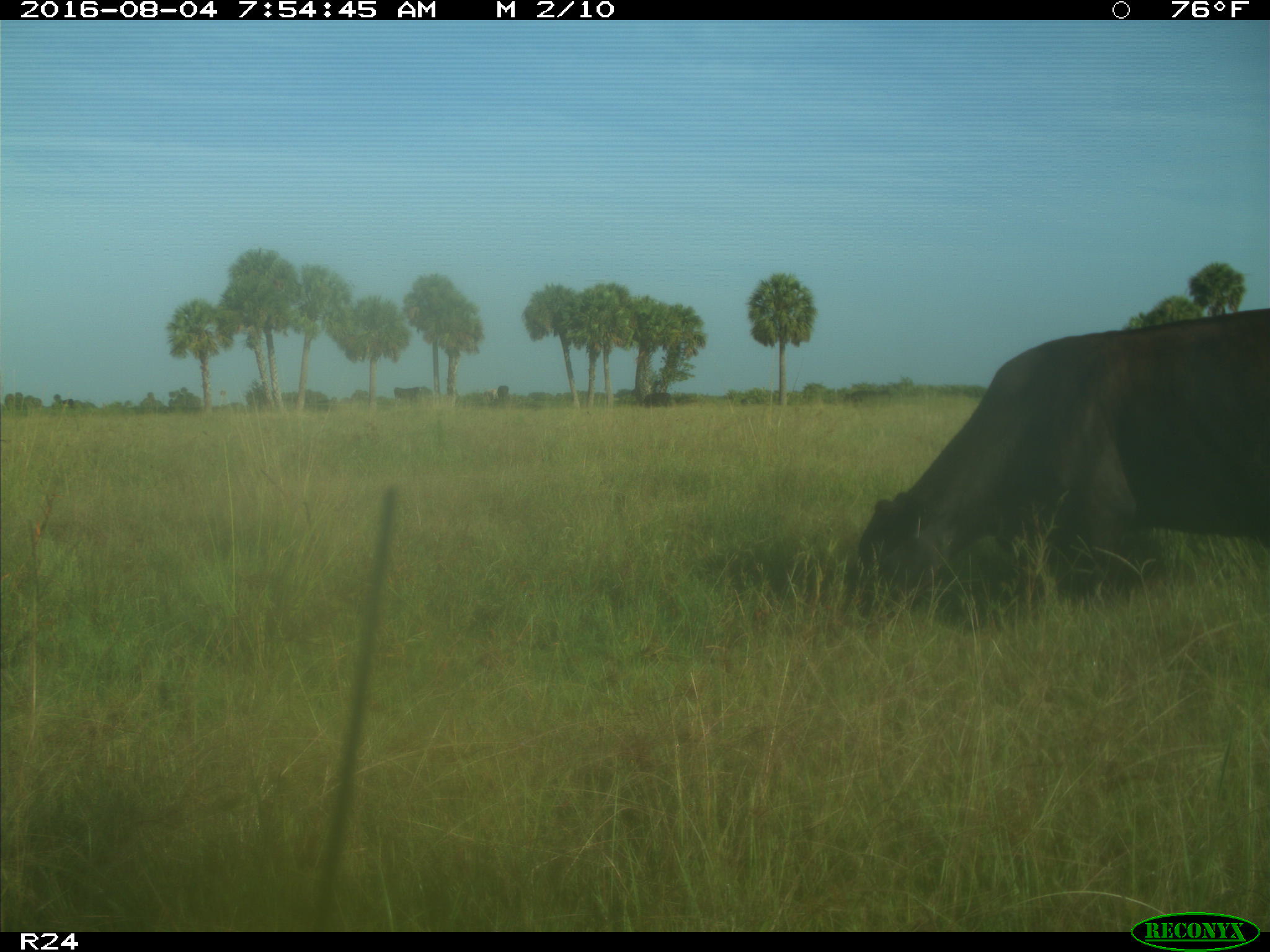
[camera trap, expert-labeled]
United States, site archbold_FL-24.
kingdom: Animalia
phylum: Chordata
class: Mammalia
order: Artiodactyla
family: Bovidae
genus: Bos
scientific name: Bos taurus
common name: domestic cow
Bos taurus (domestic cow).